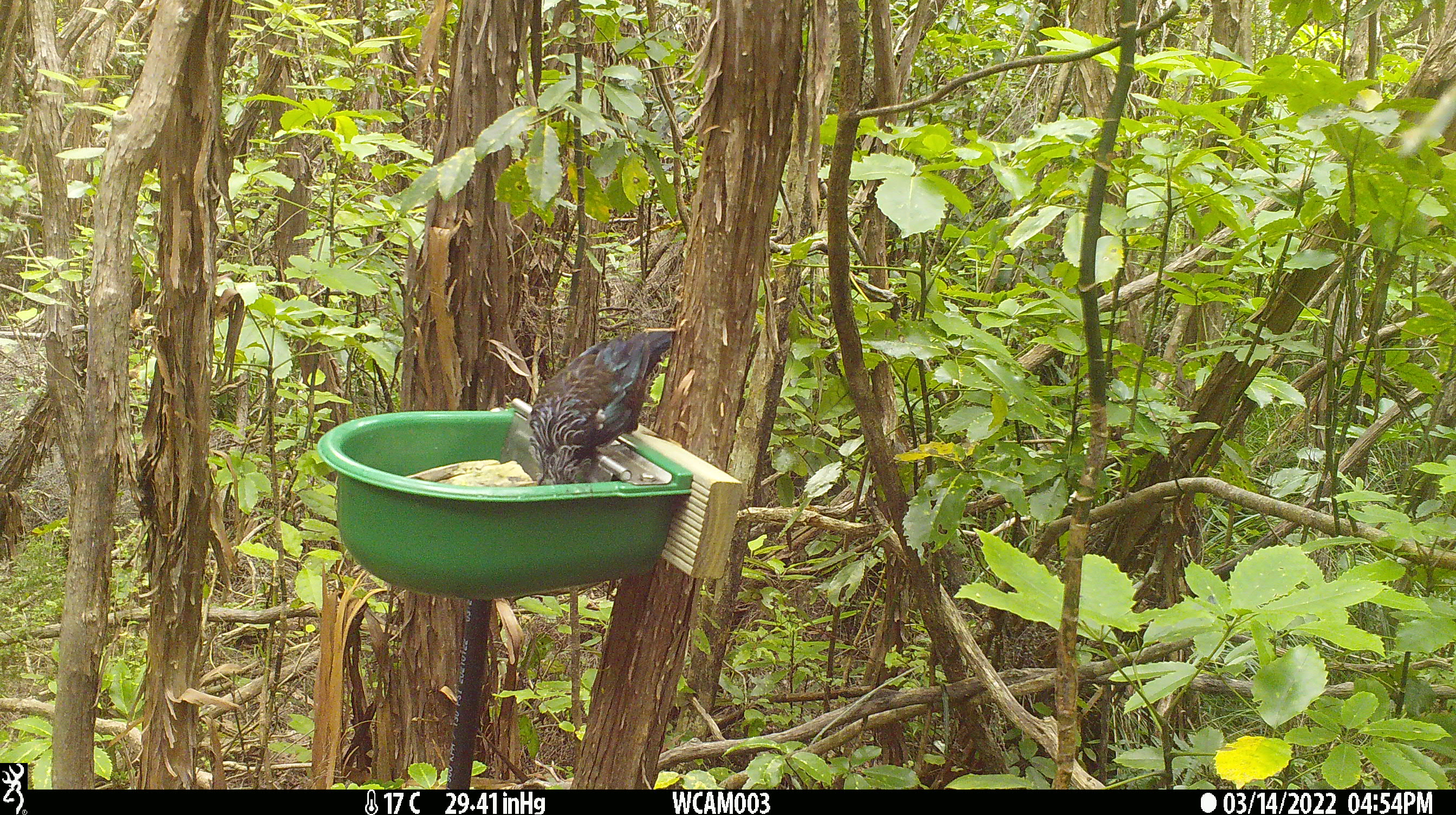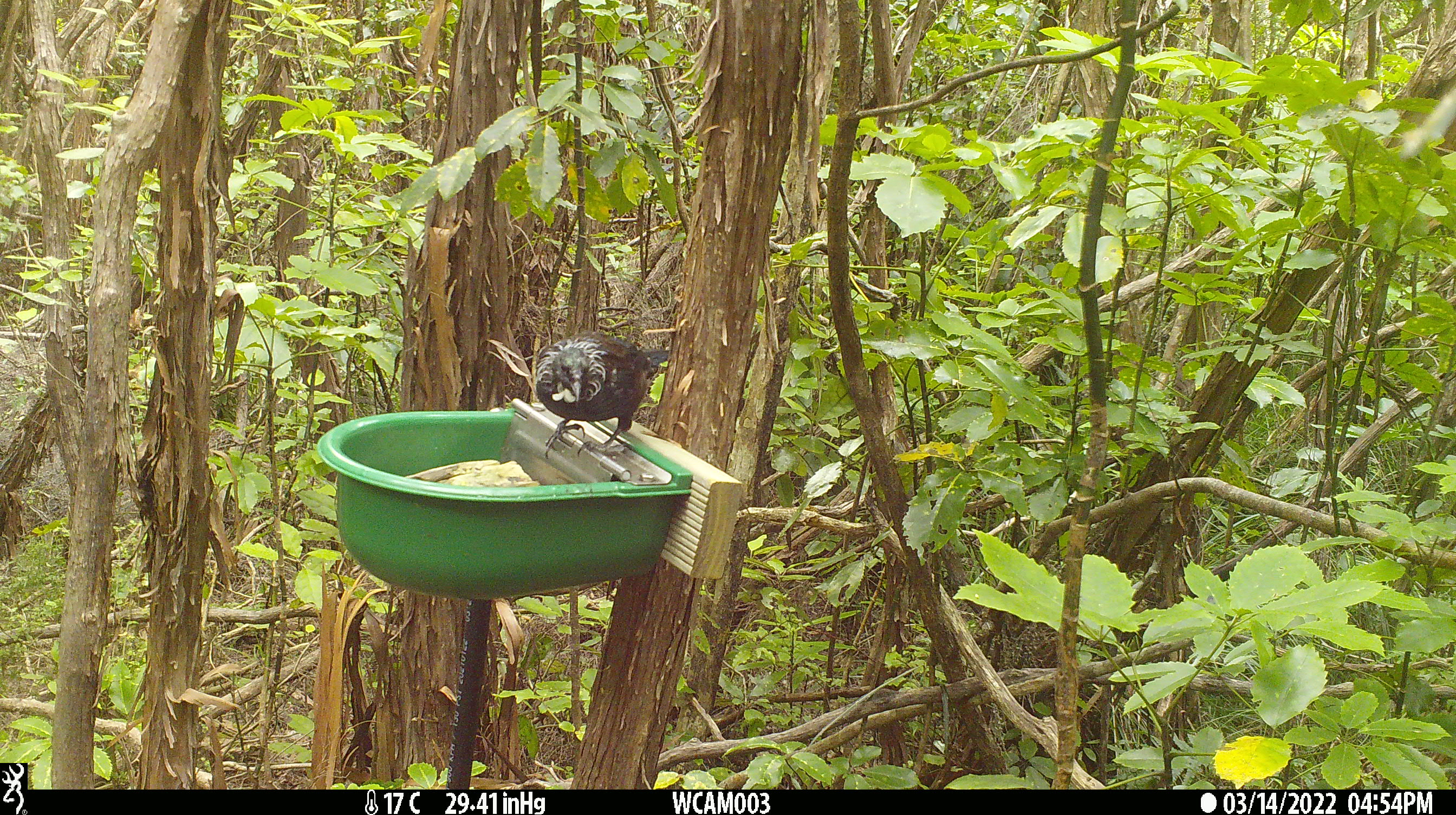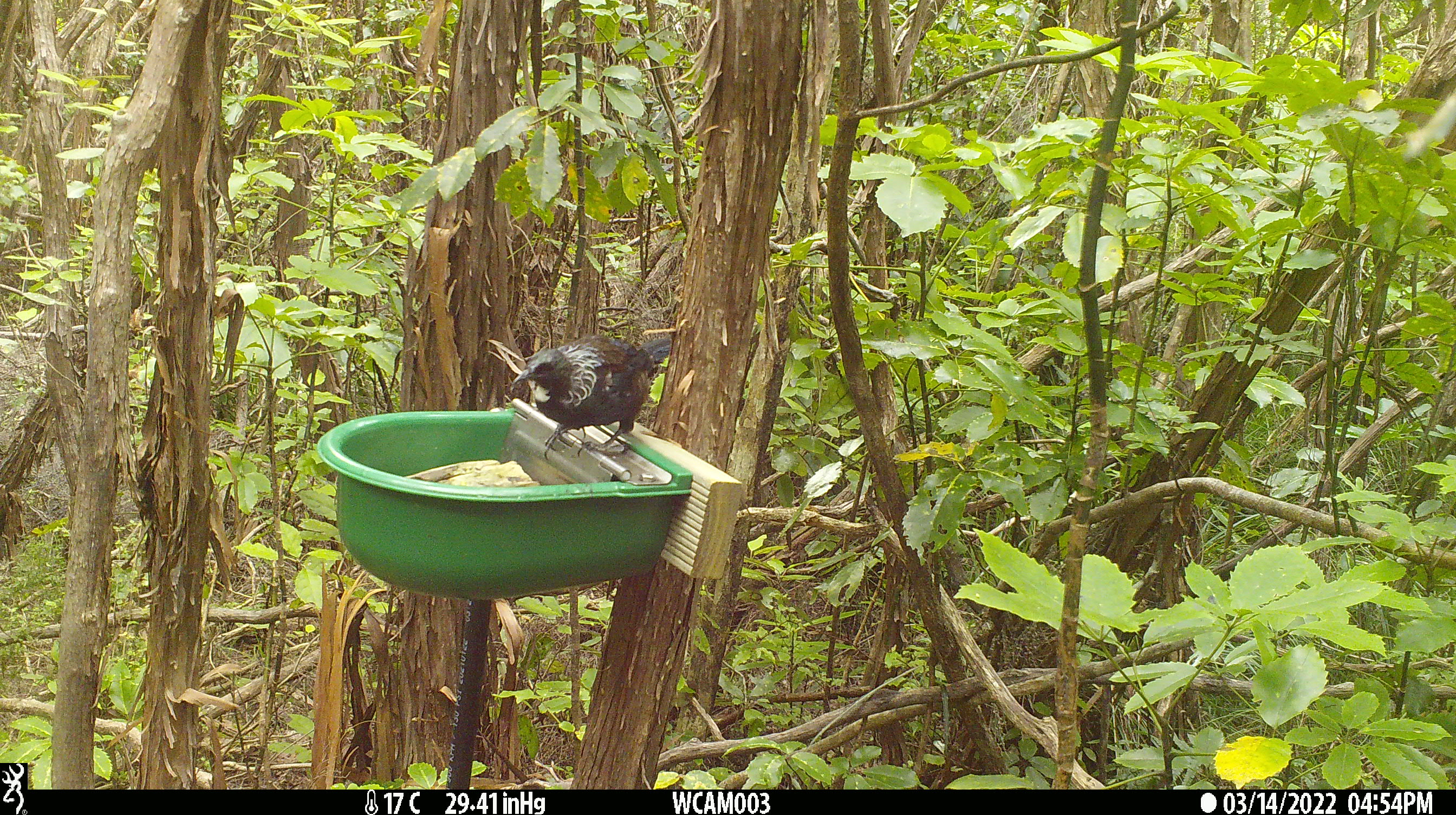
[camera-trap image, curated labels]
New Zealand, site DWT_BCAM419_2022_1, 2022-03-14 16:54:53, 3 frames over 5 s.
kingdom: Animalia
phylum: Chordata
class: Aves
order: Passeriformes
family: Meliphagidae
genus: Prosthemadera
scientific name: Prosthemadera novaeseelandiae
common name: tui